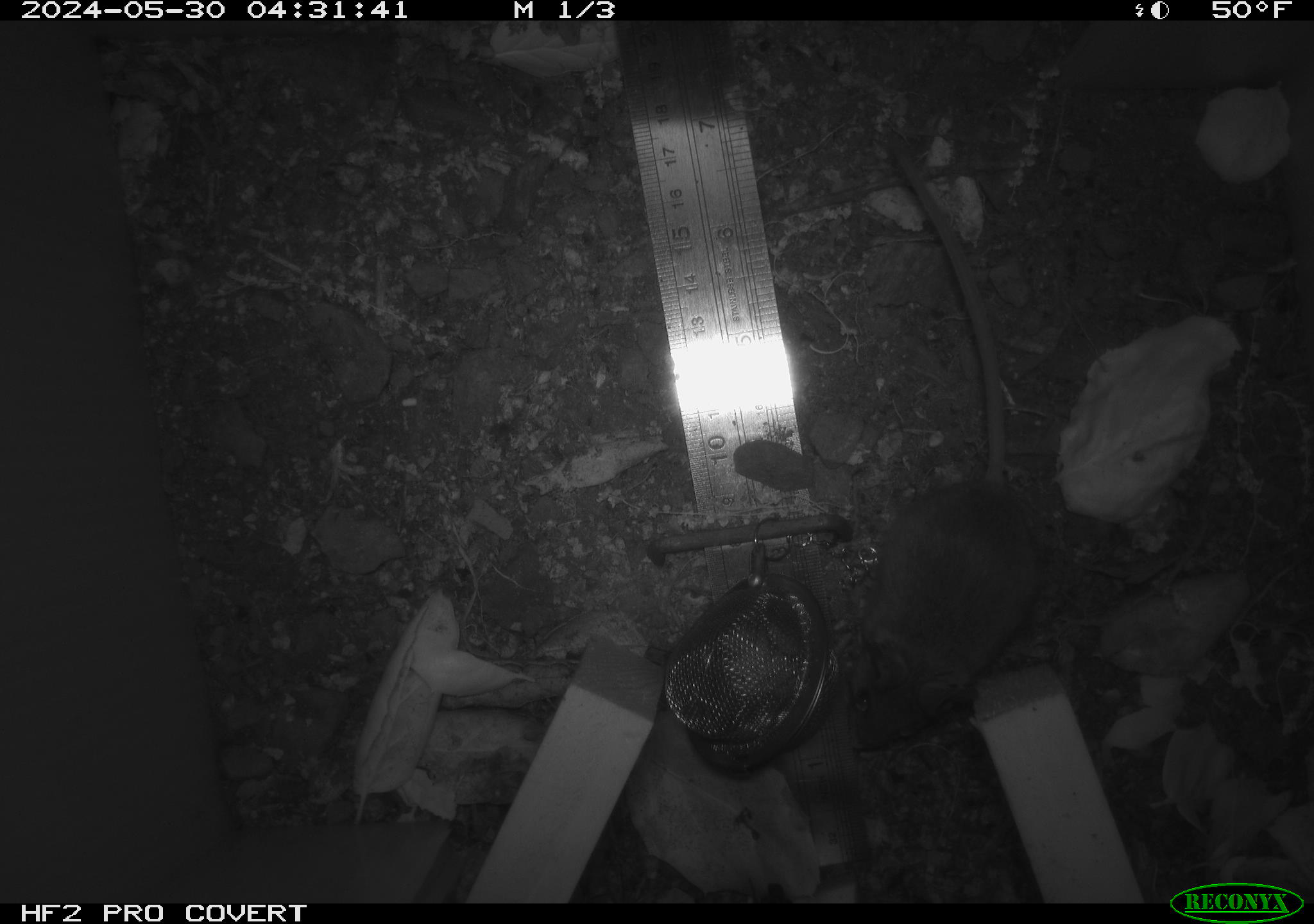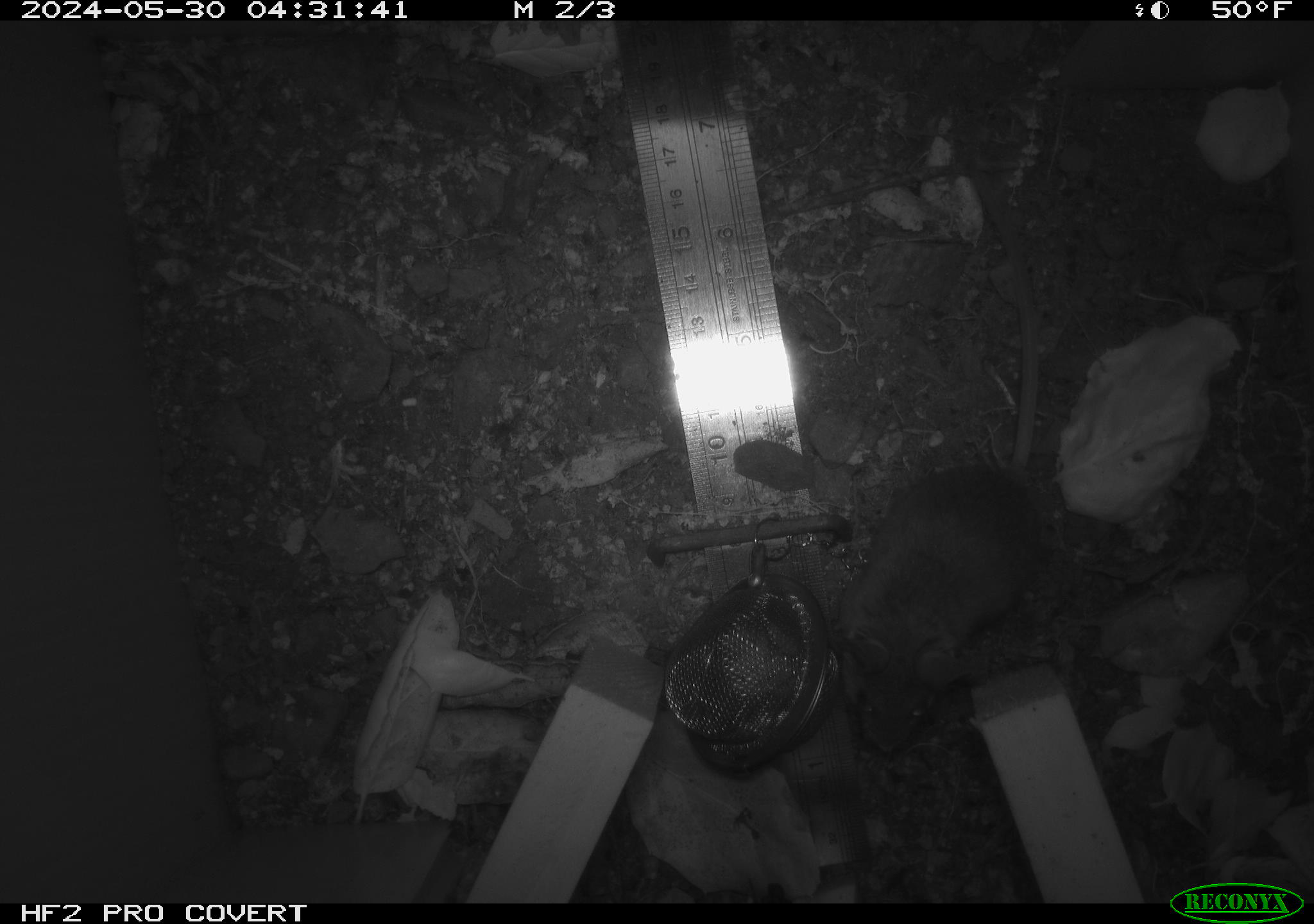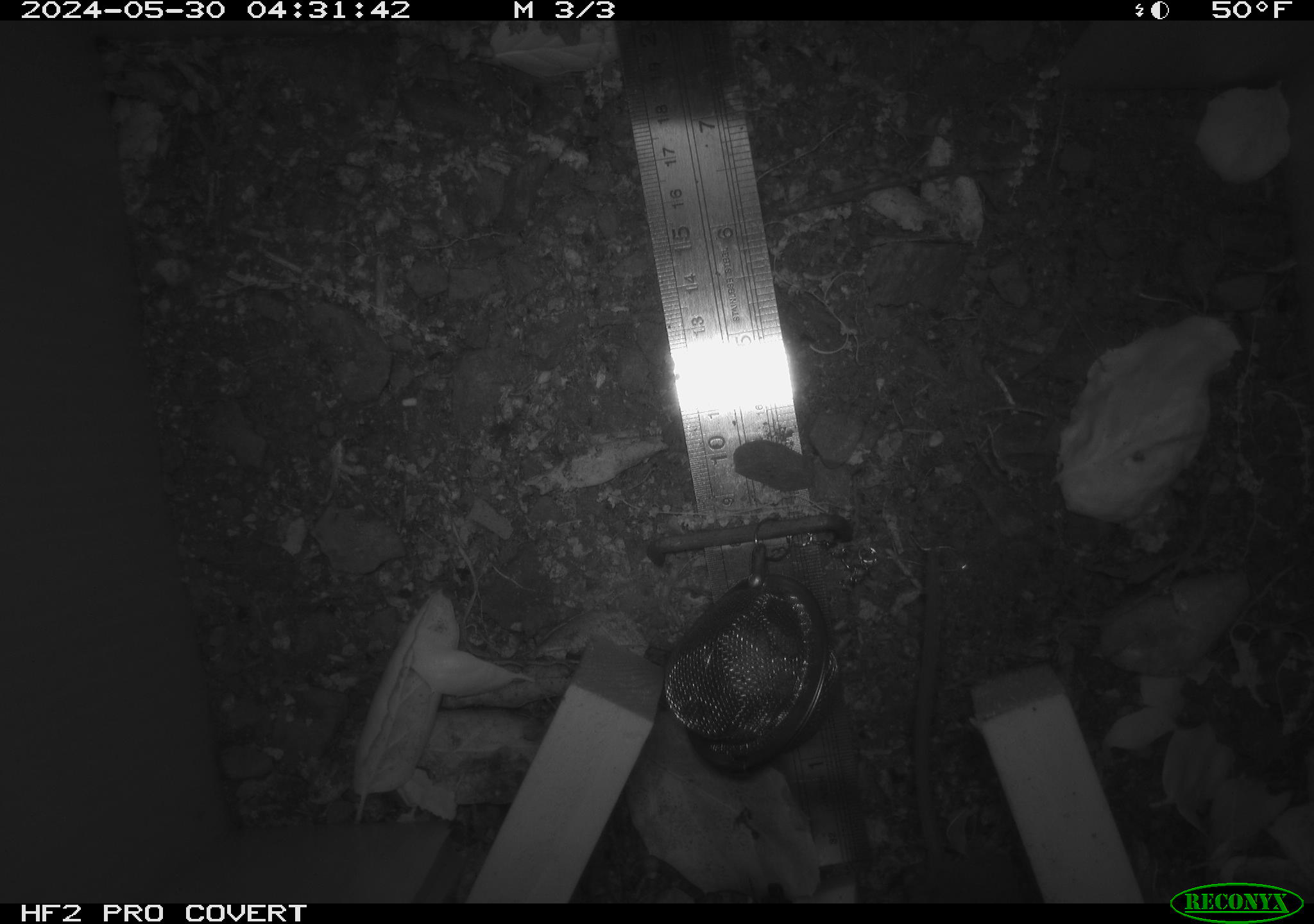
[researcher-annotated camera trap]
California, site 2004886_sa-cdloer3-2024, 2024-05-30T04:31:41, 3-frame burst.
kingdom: Animalia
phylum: Chordata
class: Mammalia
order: Rodentia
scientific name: Rodentia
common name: rodent